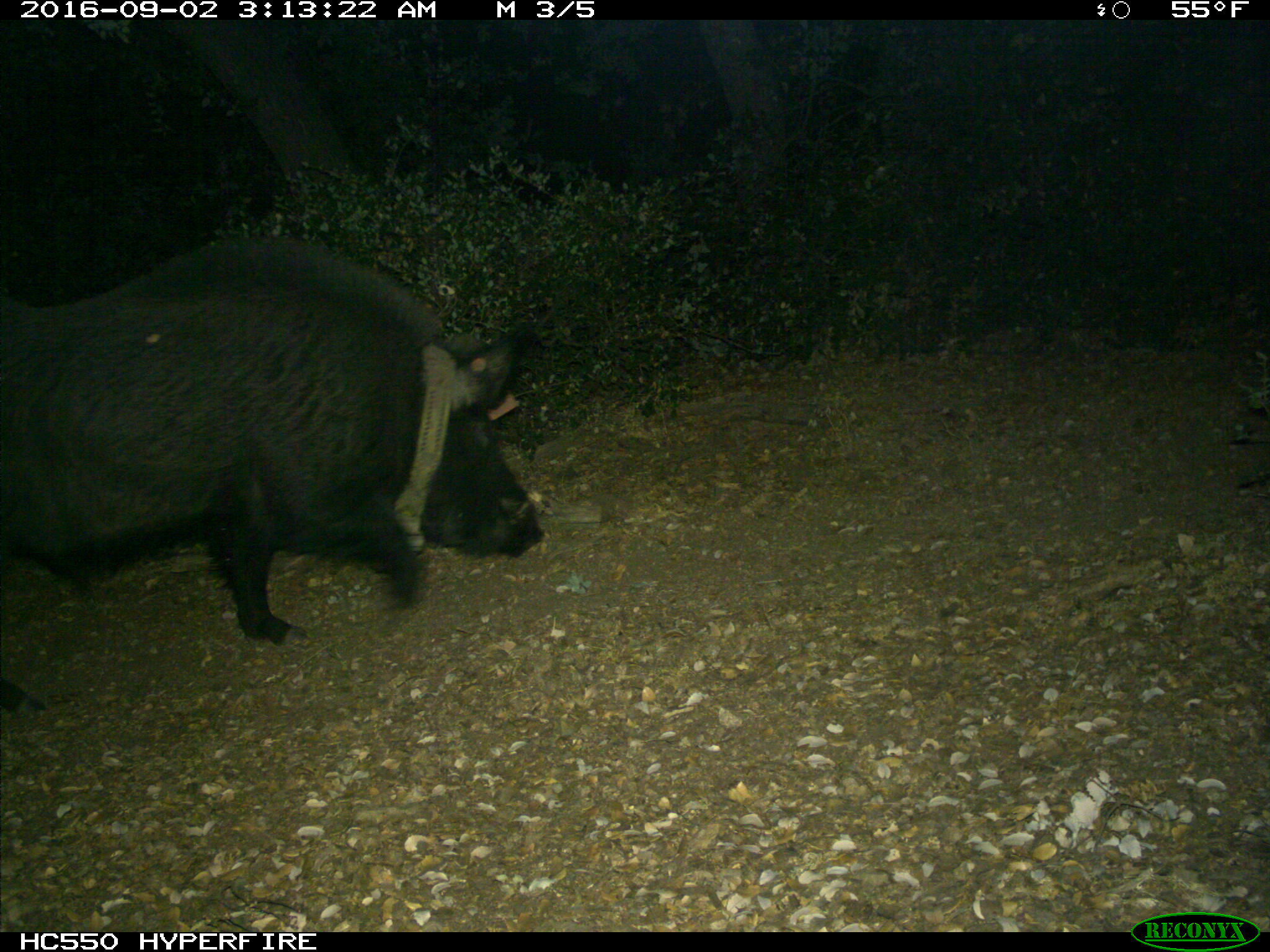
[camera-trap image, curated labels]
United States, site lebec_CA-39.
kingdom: Animalia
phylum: Chordata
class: Mammalia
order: Artiodactyla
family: Suidae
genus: Sus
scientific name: Sus scrofa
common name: wild boar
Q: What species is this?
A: Sus scrofa (wild boar).